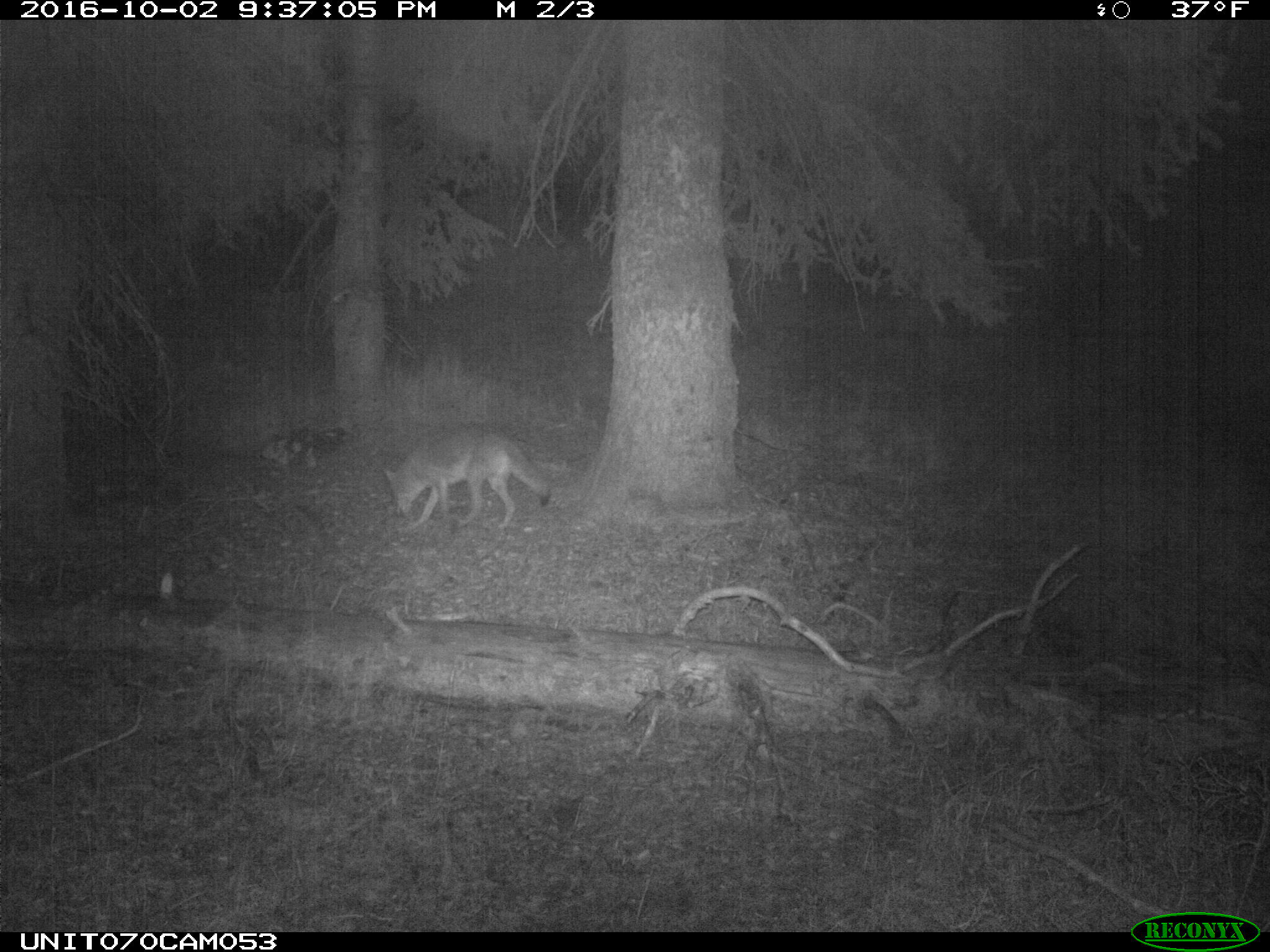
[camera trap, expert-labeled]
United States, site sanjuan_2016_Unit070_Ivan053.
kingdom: Animalia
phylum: Chordata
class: Mammalia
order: Carnivora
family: Canidae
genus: Canis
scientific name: Canis latrans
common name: coyote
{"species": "Canis latrans (coyote)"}